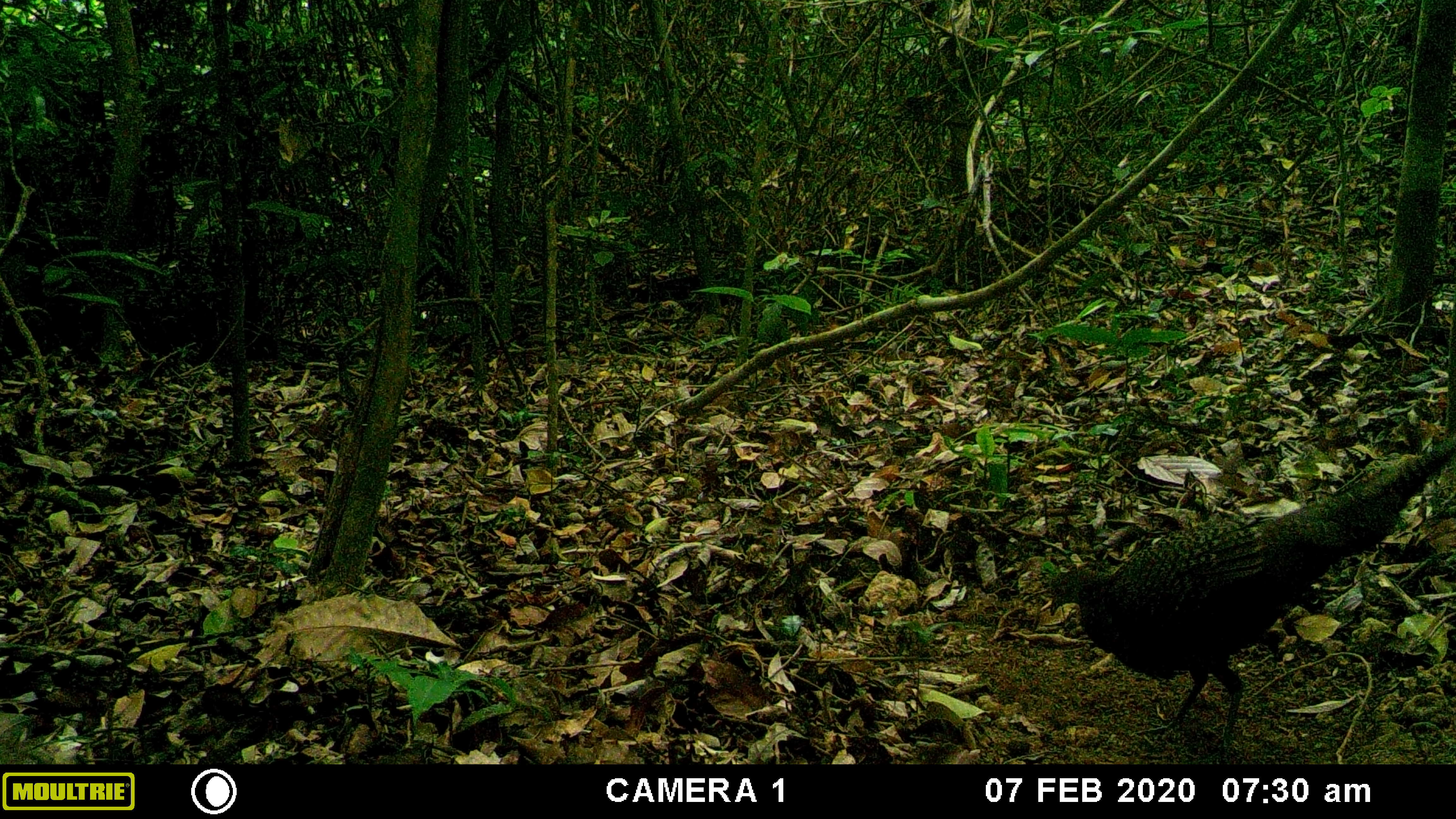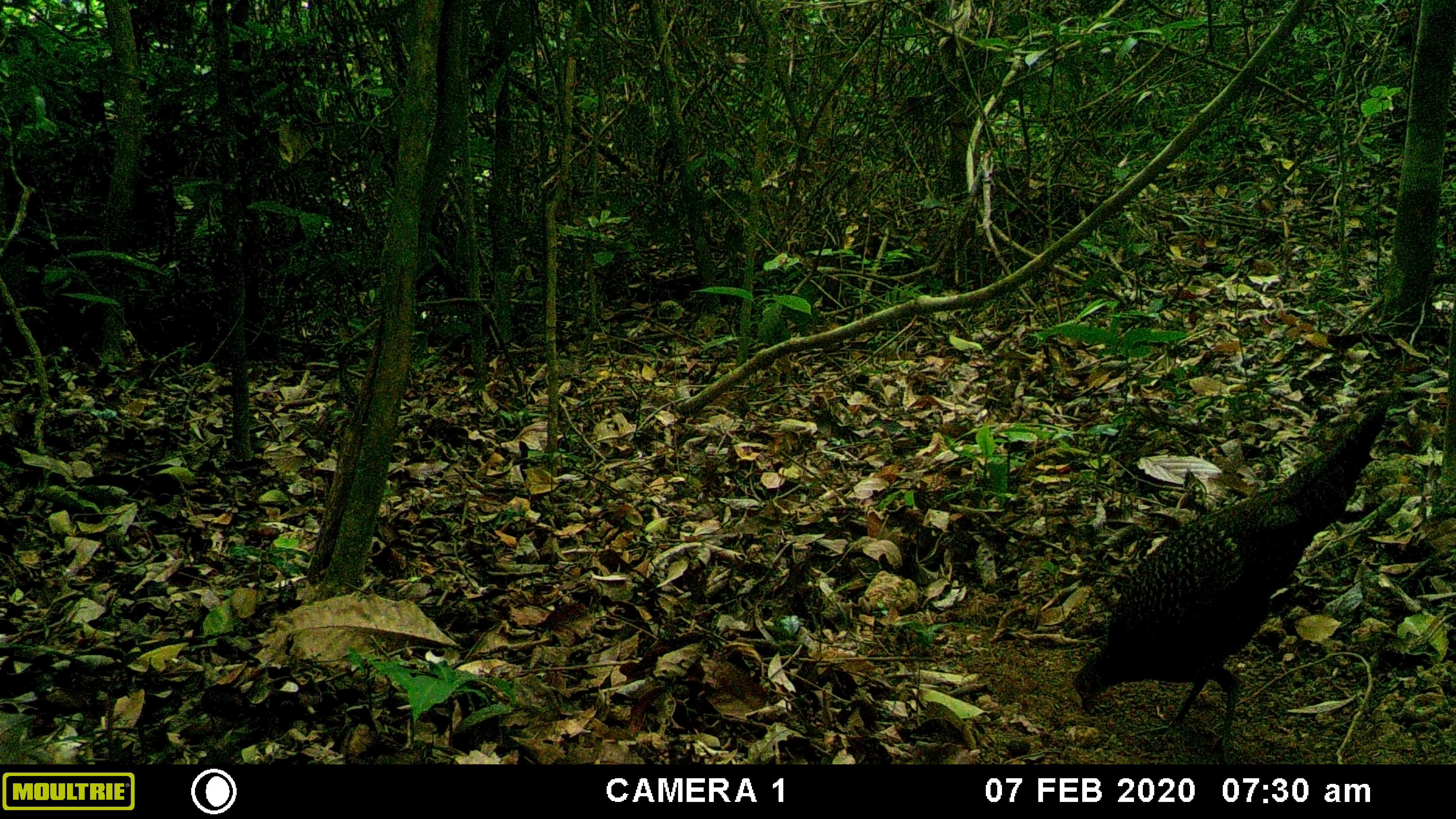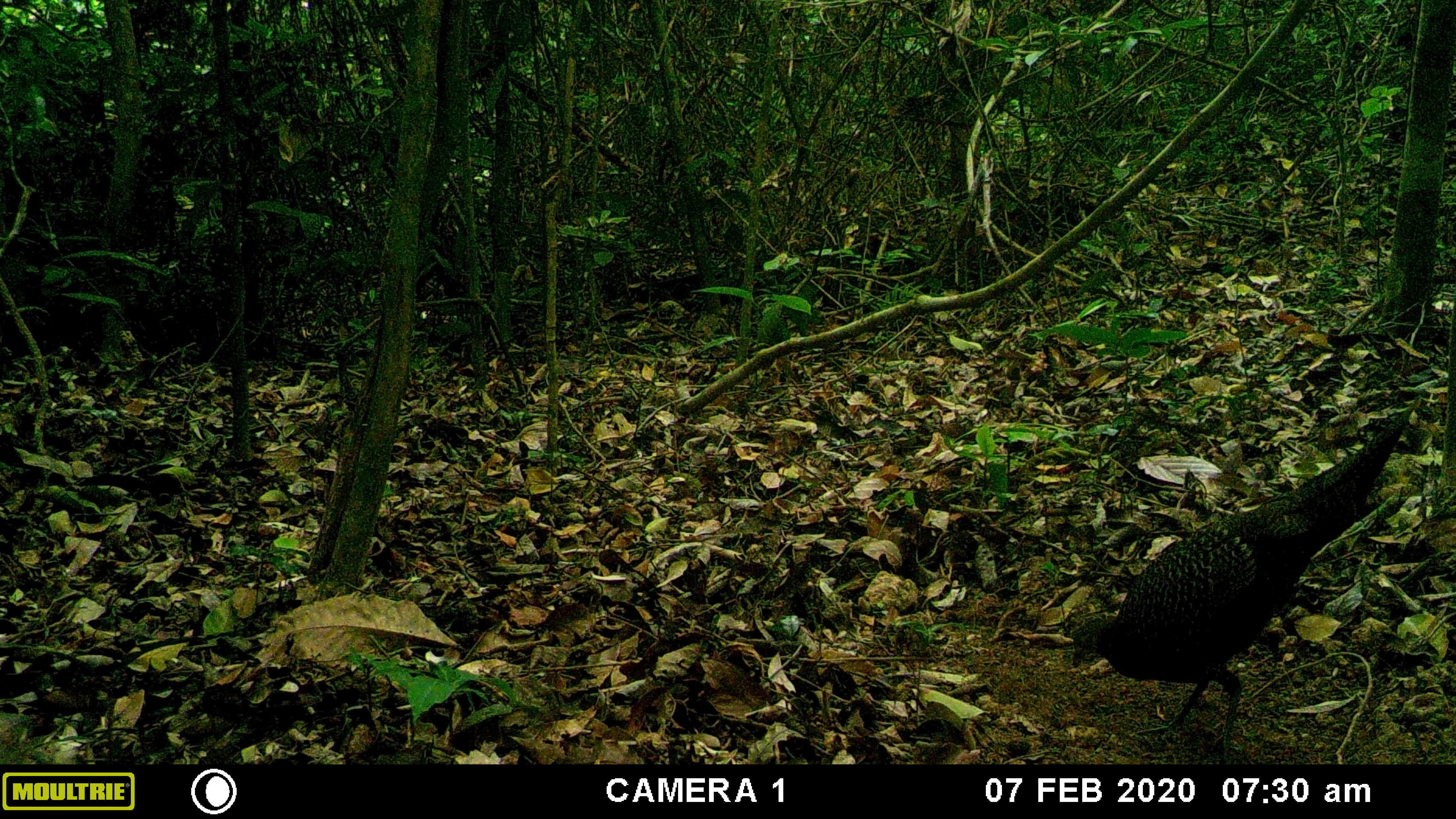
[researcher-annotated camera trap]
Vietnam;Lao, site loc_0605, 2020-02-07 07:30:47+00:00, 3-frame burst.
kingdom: Animalia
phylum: Chordata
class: Aves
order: Galliformes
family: Phasianidae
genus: Polyplectron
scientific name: Polyplectron bicalcaratum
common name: gray peacock-pheasant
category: grey peacock pheasant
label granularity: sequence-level